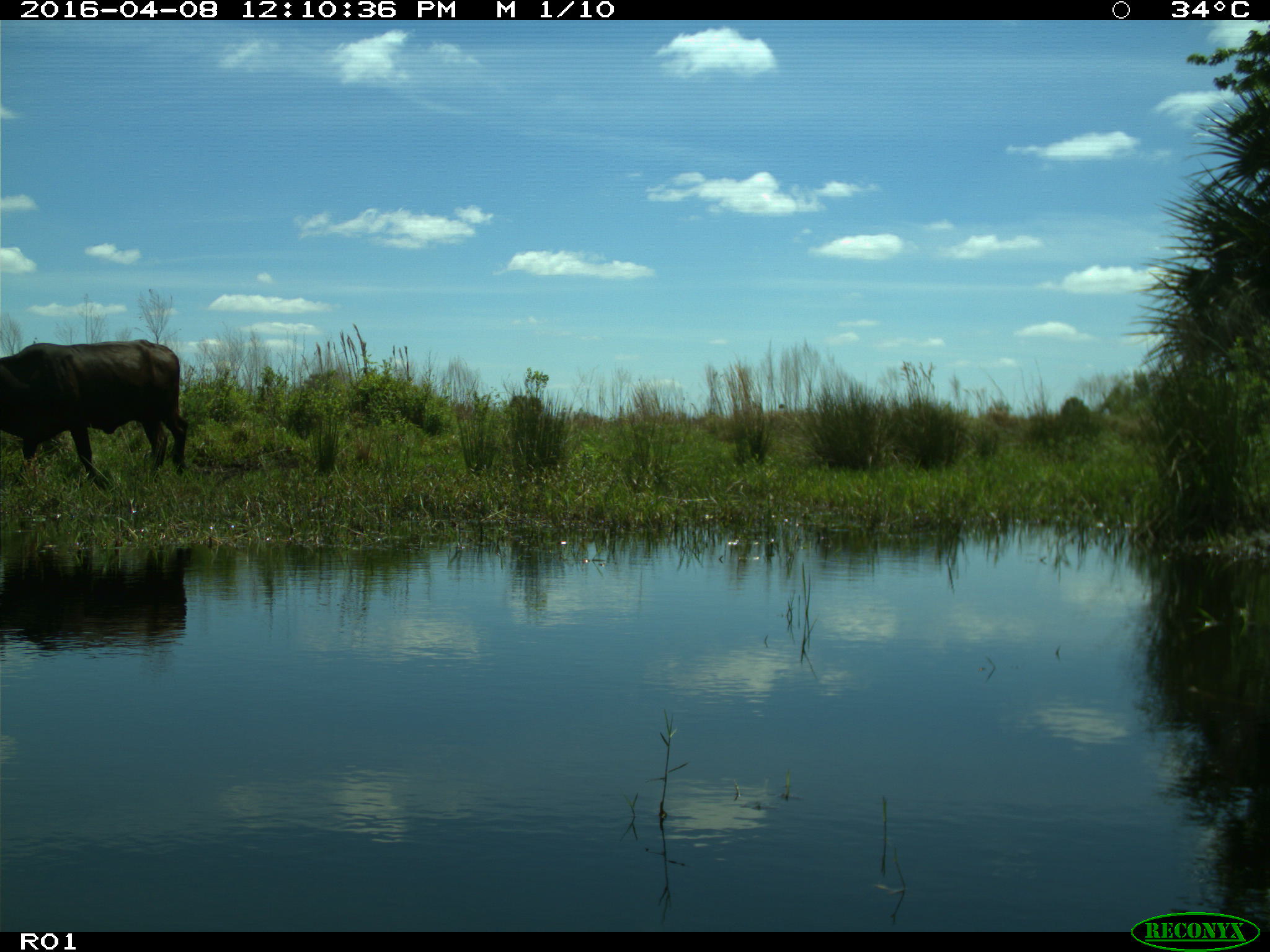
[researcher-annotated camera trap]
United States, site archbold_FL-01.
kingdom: Animalia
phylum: Chordata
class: Mammalia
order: Artiodactyla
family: Bovidae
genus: Bos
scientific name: Bos taurus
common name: domestic cow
Bos taurus (domestic cow).